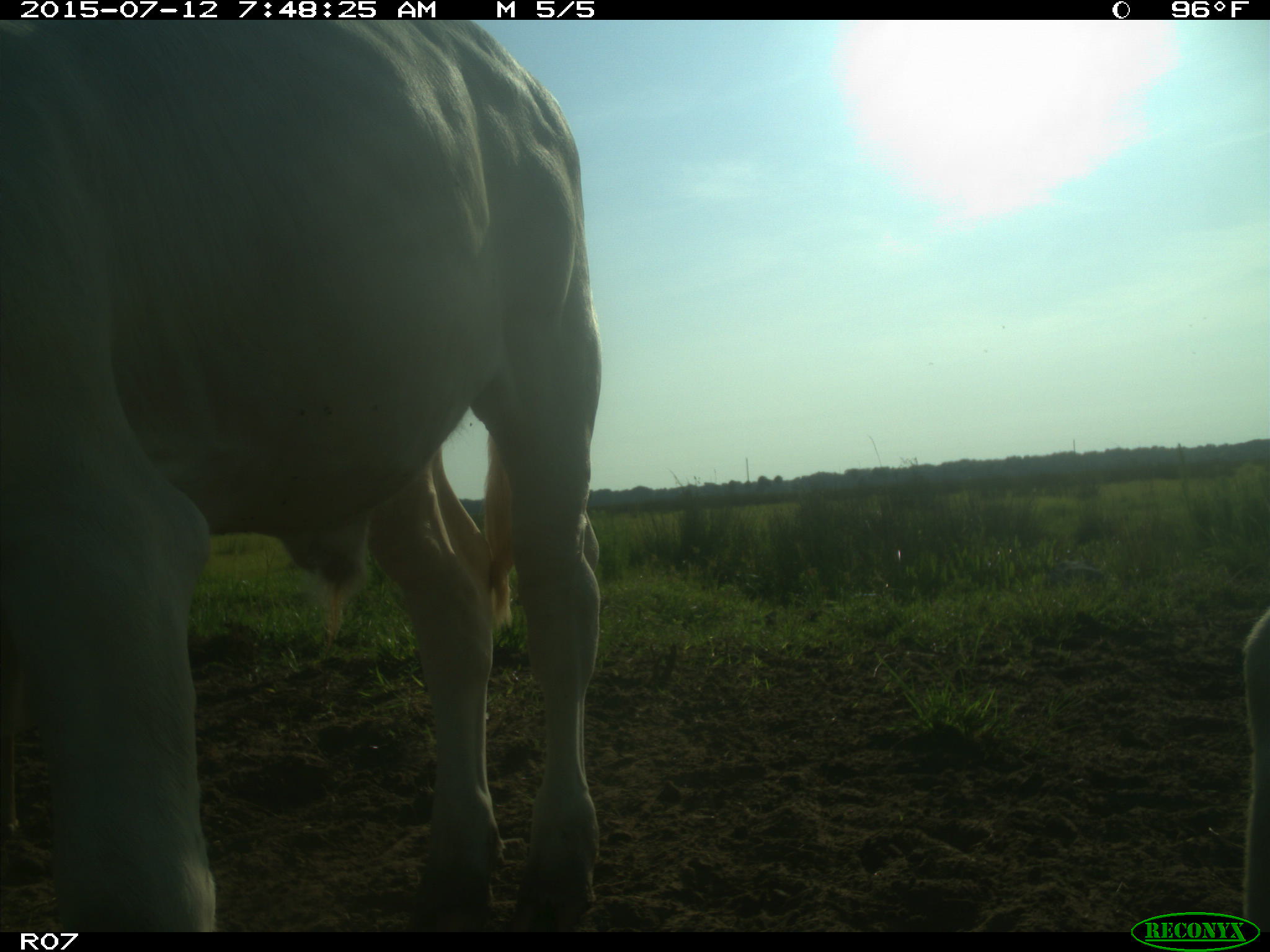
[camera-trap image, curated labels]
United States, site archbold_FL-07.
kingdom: Animalia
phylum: Chordata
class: Mammalia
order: Artiodactyla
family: Bovidae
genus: Bos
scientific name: Bos taurus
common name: domestic cow